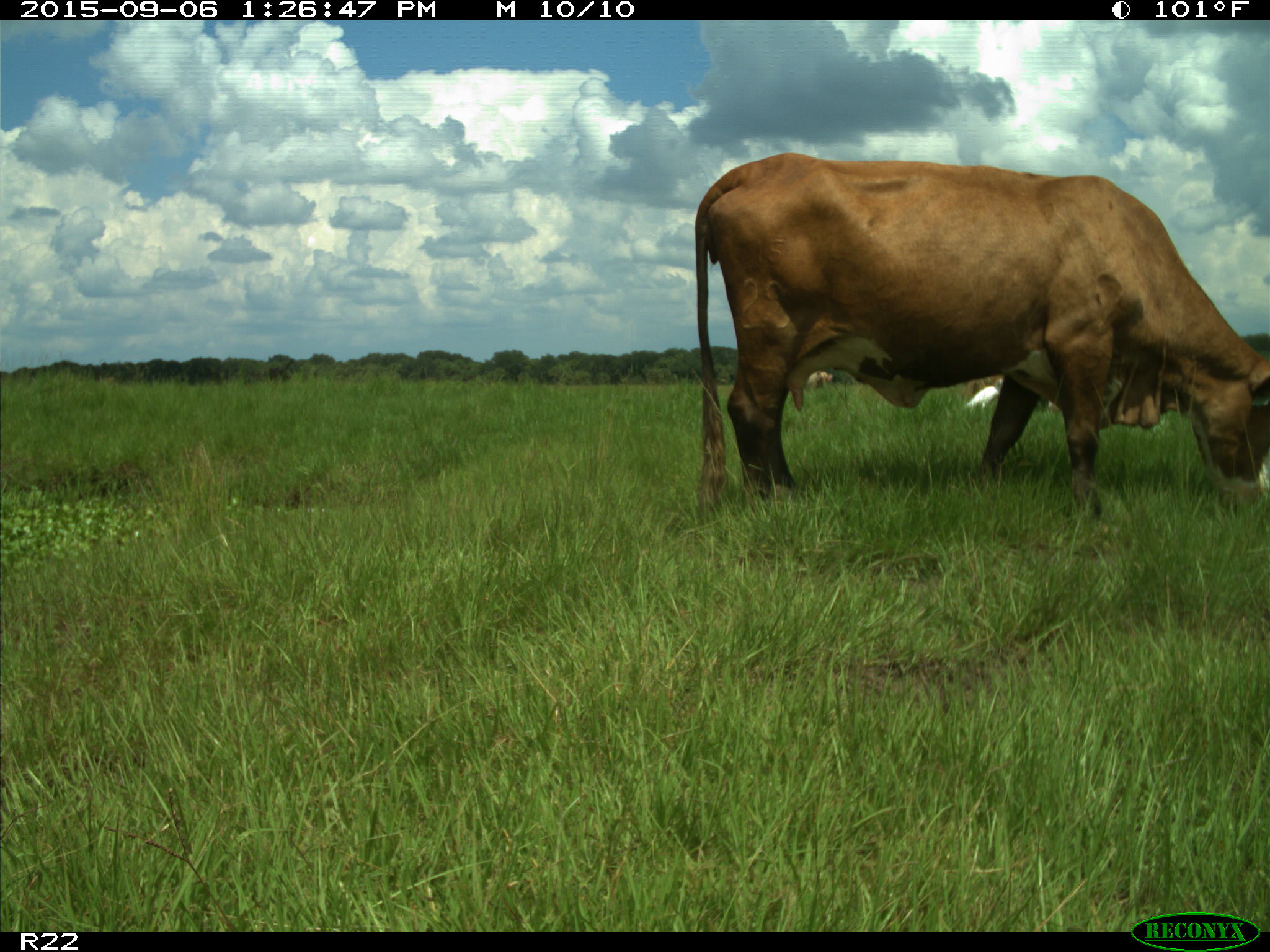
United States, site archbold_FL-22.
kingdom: Animalia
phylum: Chordata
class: Mammalia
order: Artiodactyla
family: Bovidae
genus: Bos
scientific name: Bos taurus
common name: domestic cow